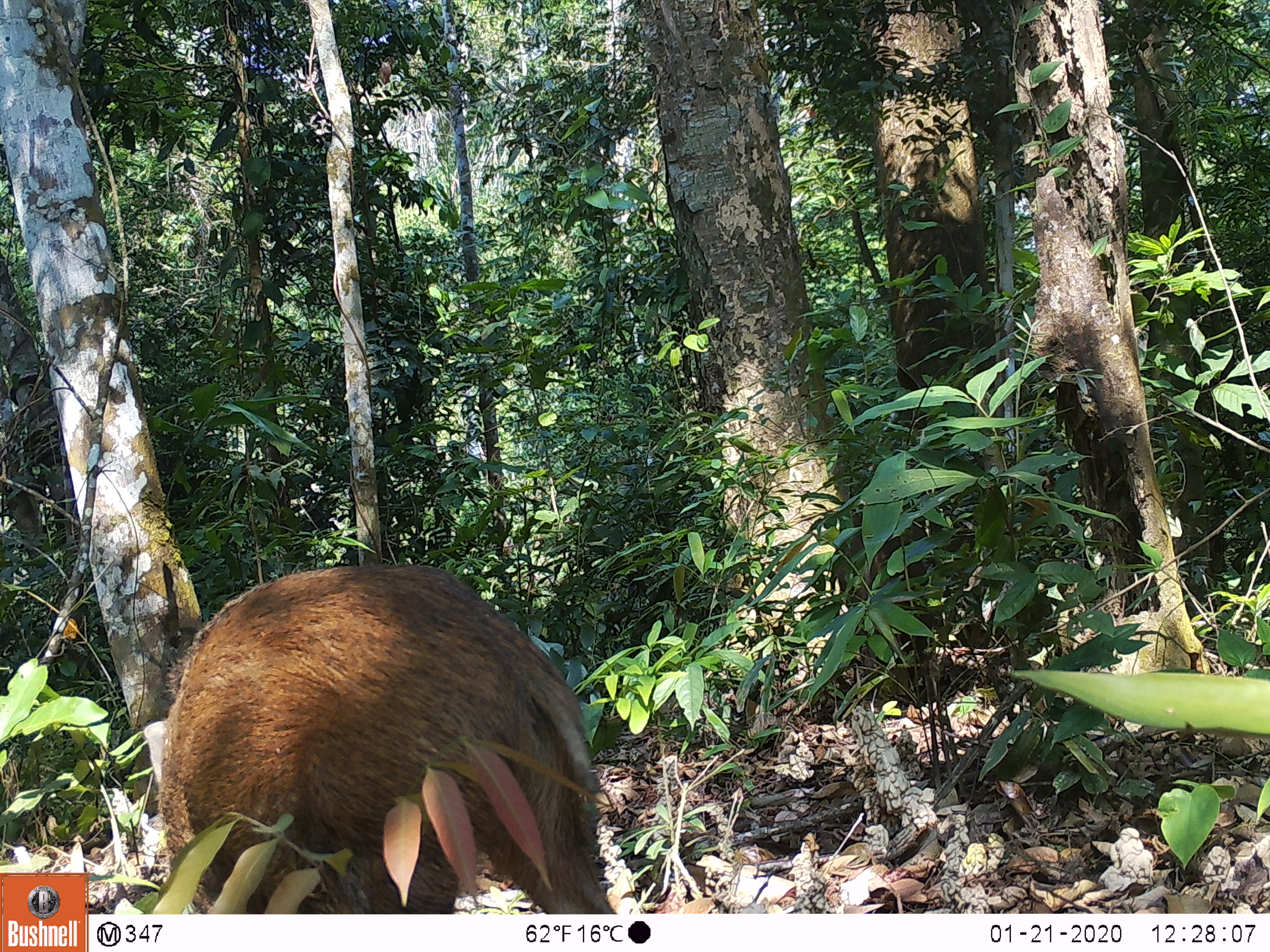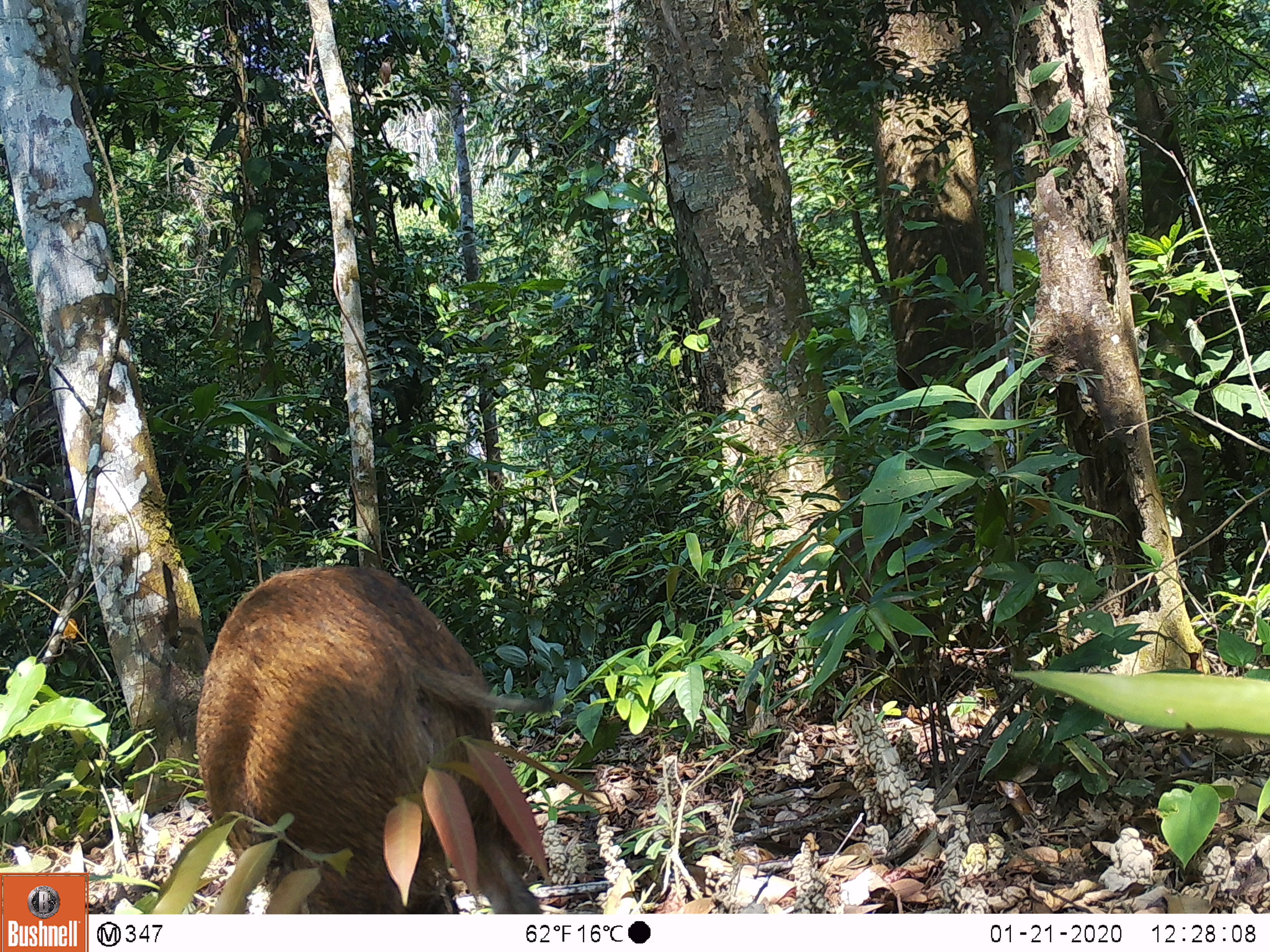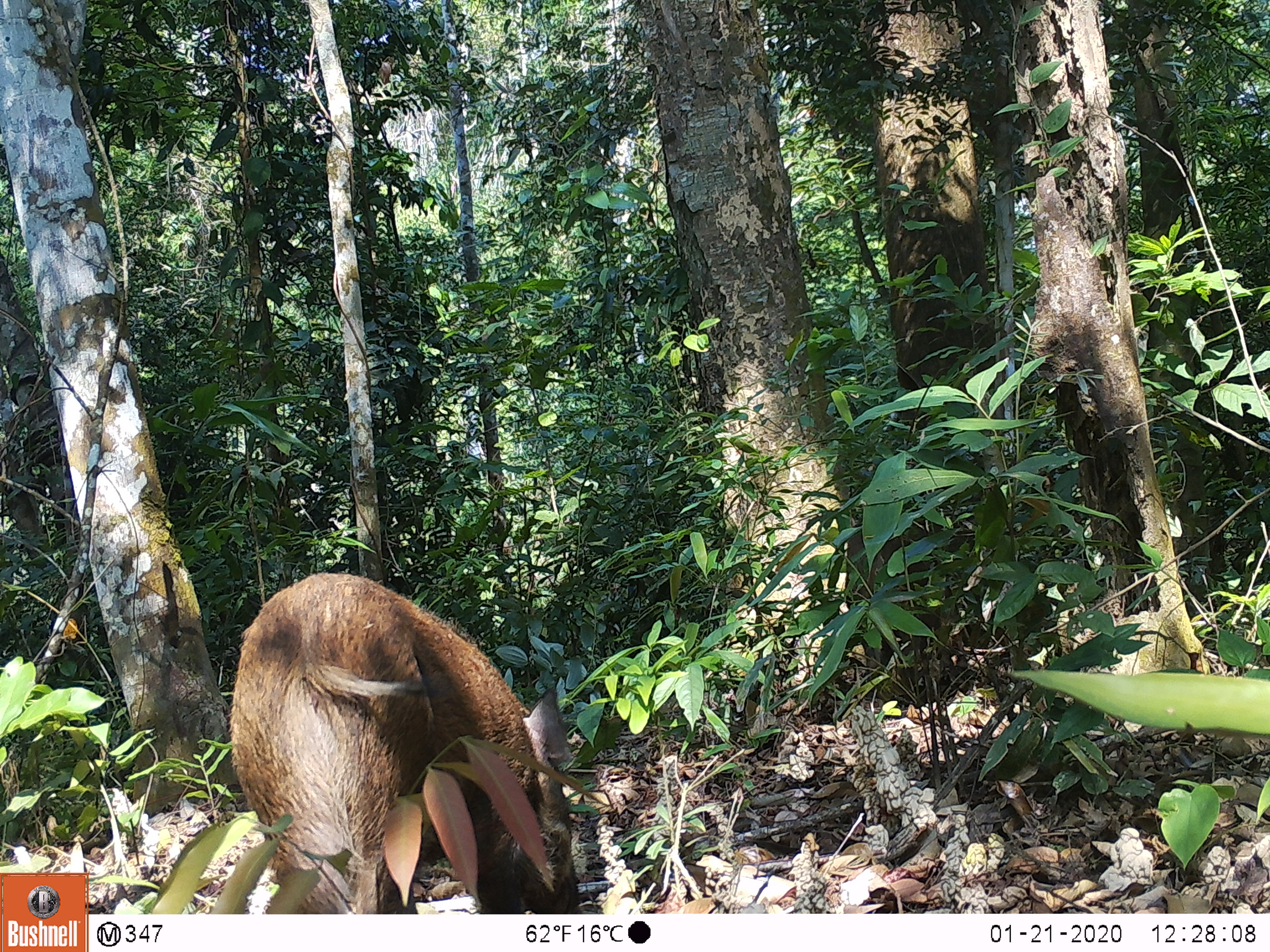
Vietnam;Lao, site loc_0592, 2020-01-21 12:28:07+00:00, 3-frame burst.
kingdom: Animalia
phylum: Chordata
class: Mammalia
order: Artiodactyla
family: Suidae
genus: Sus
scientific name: Sus scrofa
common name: eurasian wild pig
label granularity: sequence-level